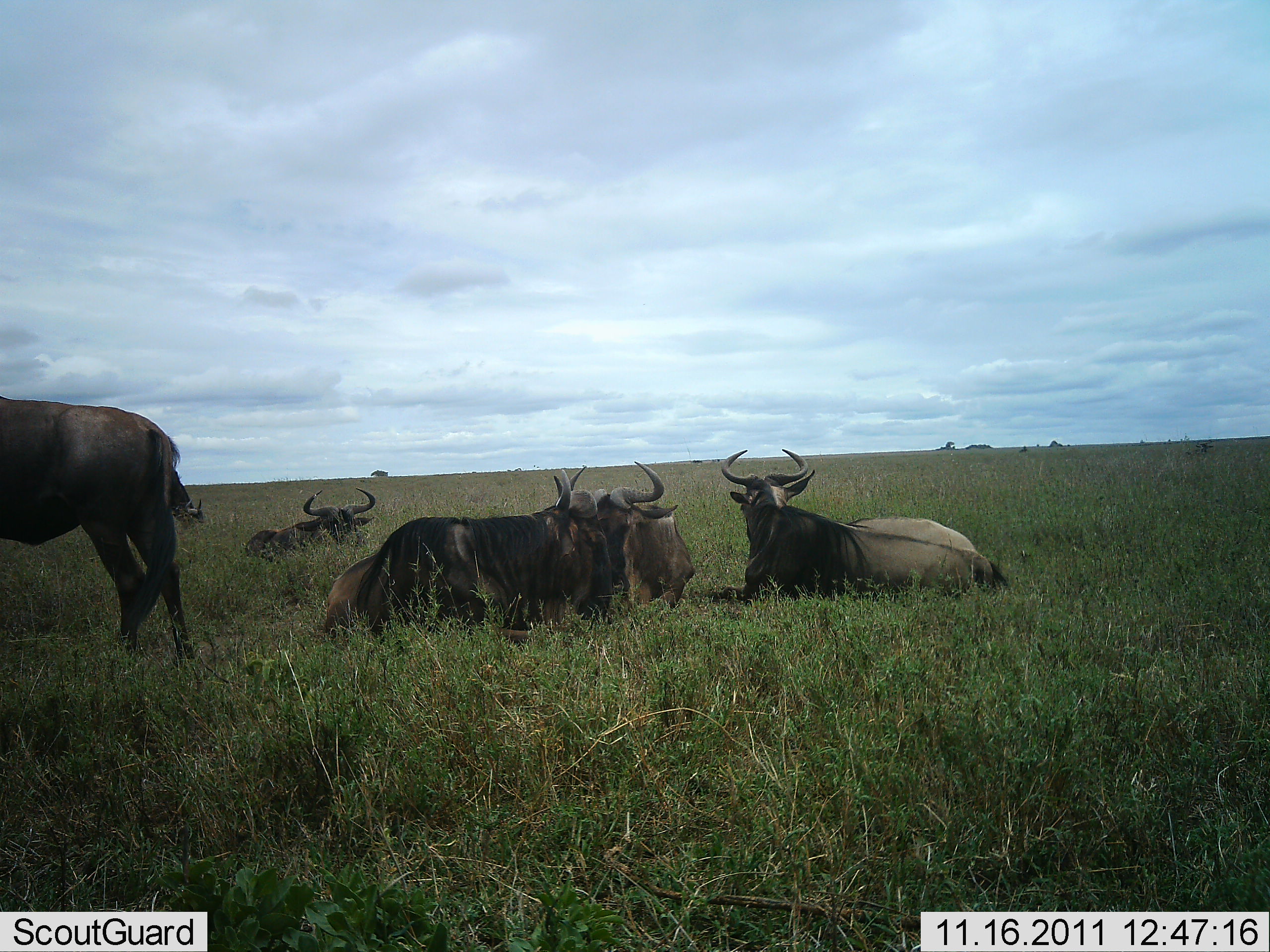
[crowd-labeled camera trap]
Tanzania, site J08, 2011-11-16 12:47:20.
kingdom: Animalia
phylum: Chordata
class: Mammalia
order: Artiodactyla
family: Bovidae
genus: Connochaetes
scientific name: Connochaetes taurinus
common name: blue wildebeest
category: wildebeest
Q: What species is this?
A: Wildebeest (blue wildebeest) (Connochaetes taurinus).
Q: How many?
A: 5.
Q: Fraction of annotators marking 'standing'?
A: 79%.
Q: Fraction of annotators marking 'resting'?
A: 93%.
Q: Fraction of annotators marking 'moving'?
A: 7%.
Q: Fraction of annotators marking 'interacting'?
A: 0%.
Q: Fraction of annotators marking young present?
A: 0%.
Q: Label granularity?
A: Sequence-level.